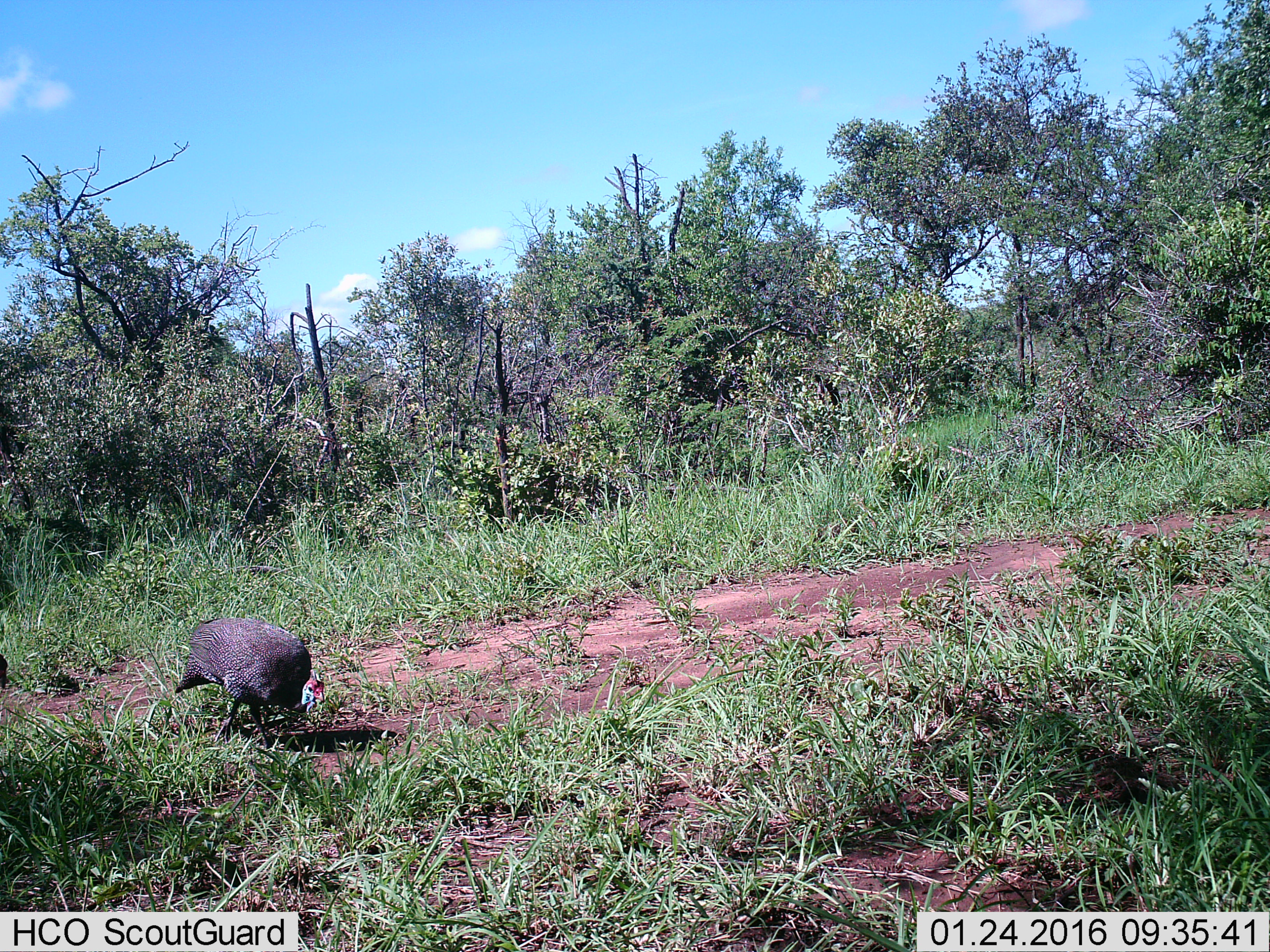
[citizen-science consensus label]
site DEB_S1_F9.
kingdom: Animalia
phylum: Chordata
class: Aves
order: Galliformes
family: Numididae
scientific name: Numididae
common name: guineafowl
Guineafowl (Numididae), count 1. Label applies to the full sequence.